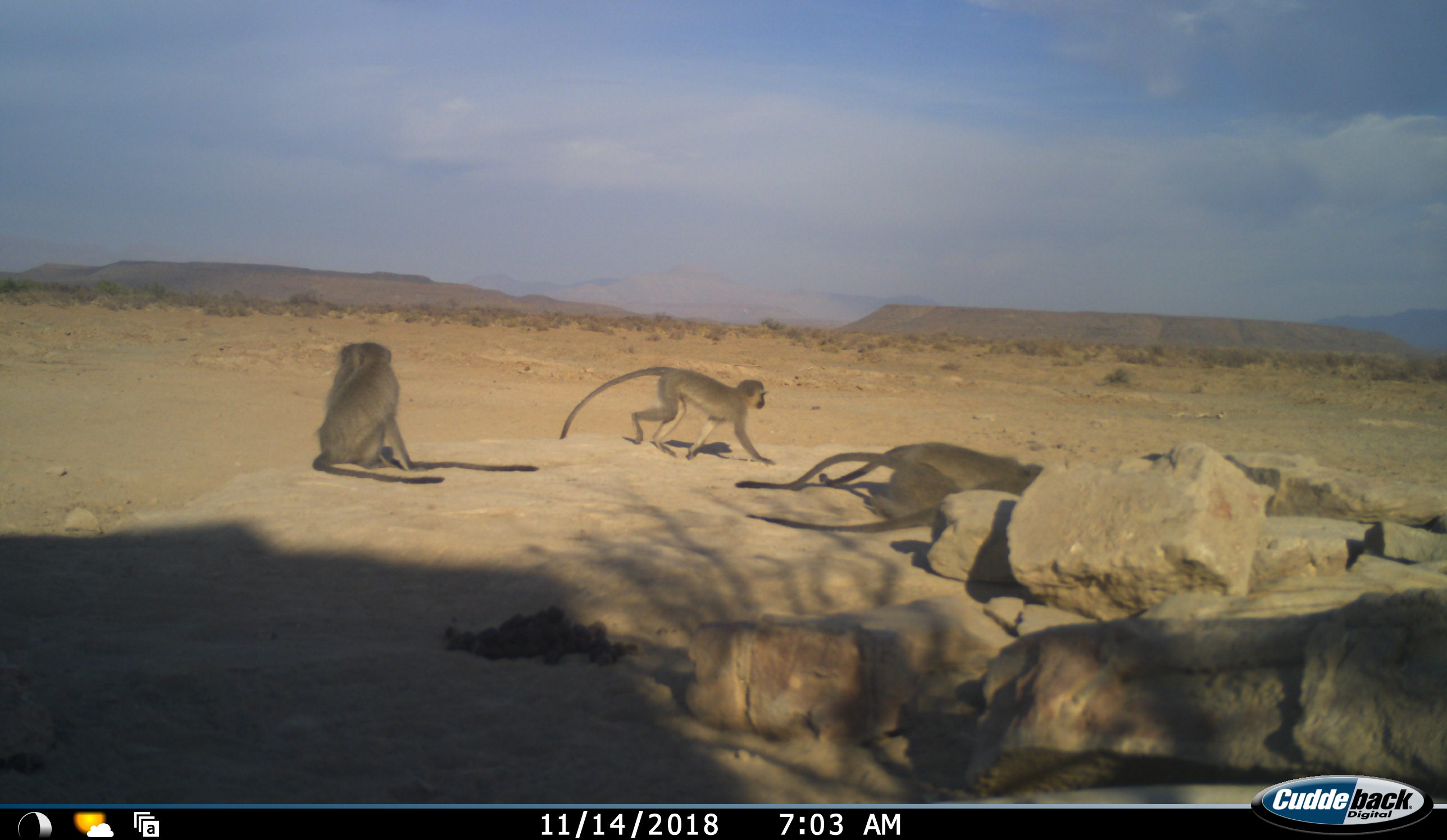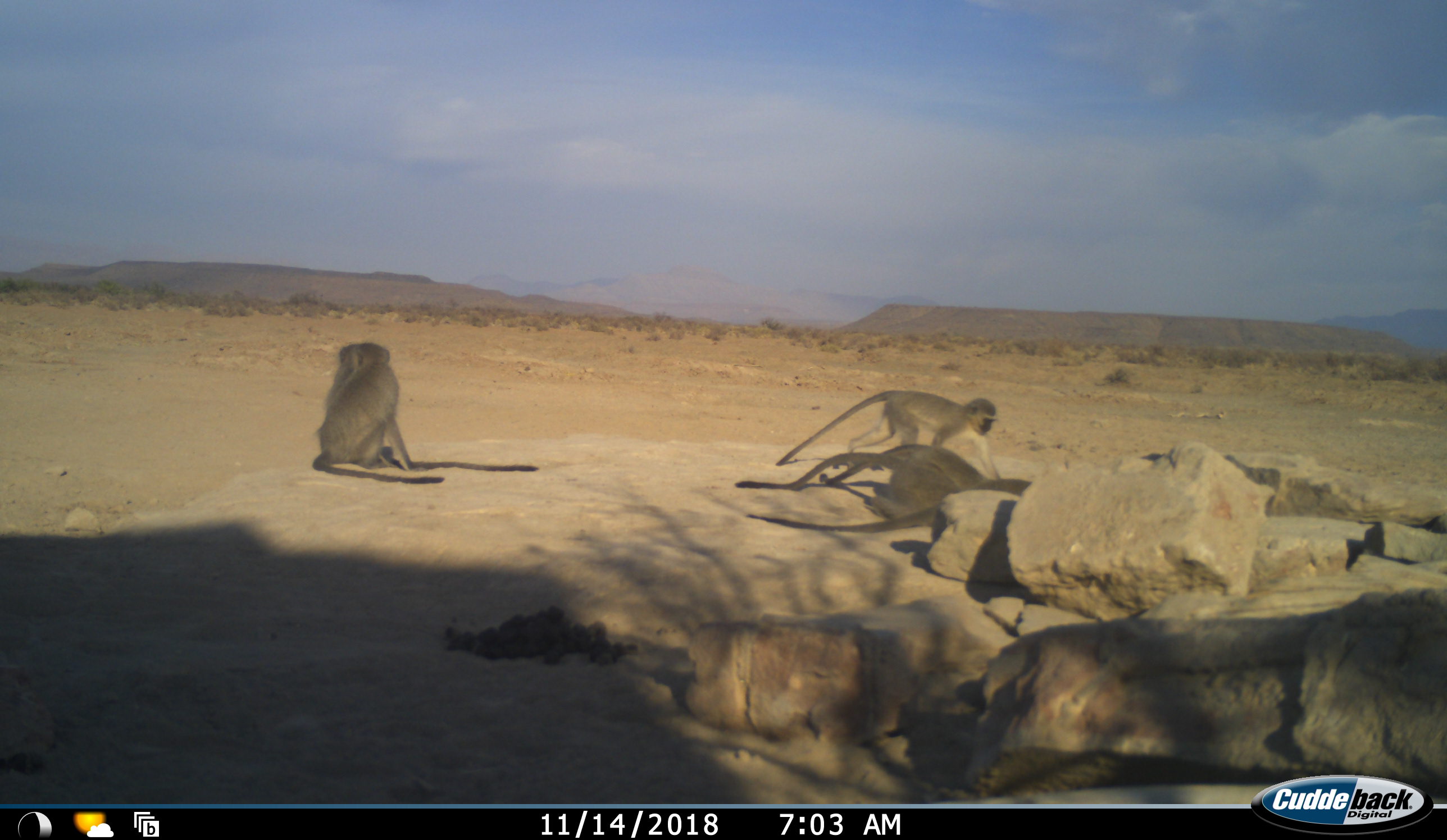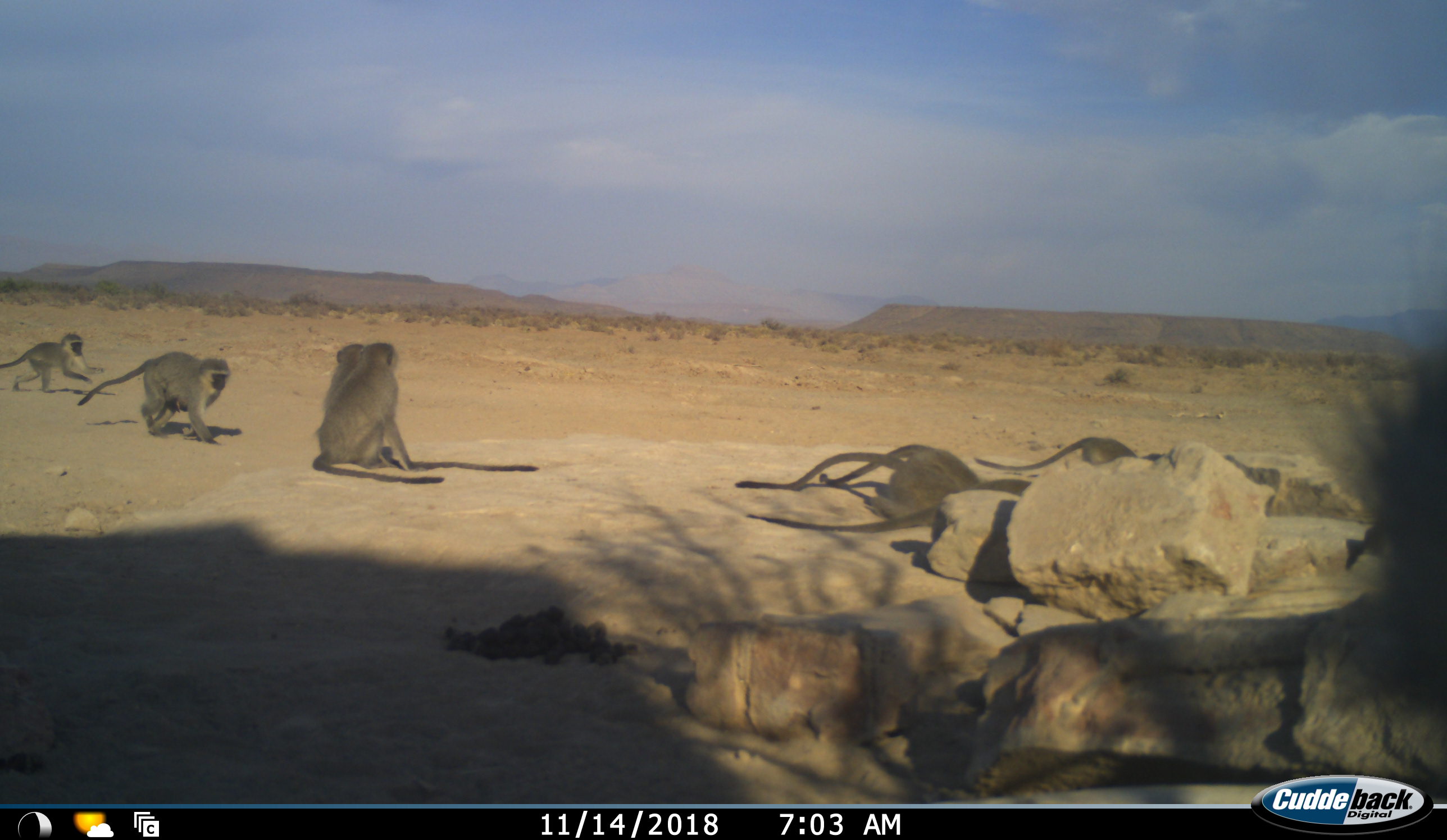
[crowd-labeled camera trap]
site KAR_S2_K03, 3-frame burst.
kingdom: Animalia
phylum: Chordata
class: Mammalia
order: Primates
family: Cercopithecidae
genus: Chlorocebus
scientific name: Chlorocebus pygerythrus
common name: vervet monkey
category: monkeyvervet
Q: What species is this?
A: Monkeyvervet (vervet monkey) (Chlorocebus pygerythrus).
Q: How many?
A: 9.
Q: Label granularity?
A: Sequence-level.